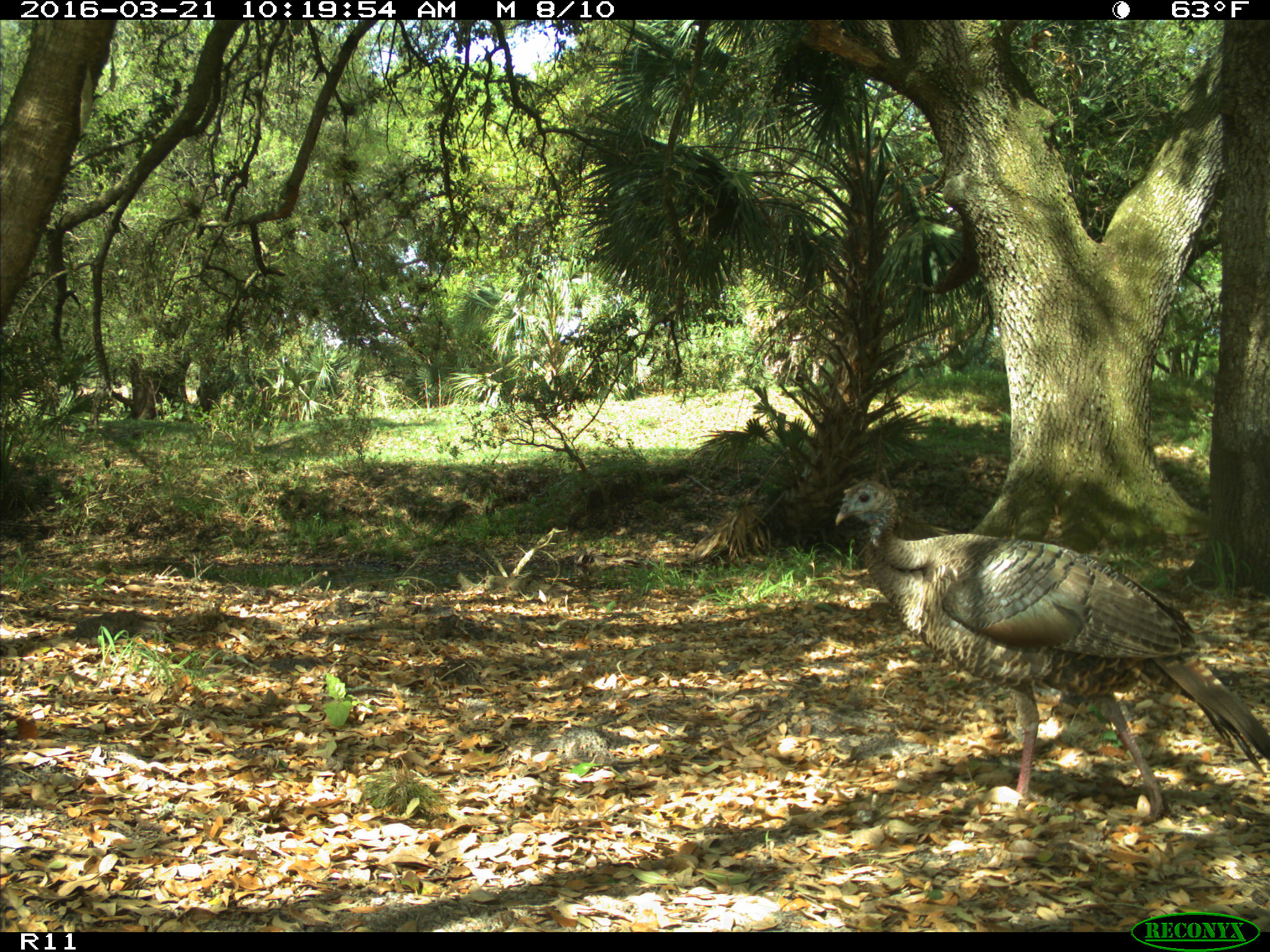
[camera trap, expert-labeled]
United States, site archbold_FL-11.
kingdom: Animalia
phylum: Chordata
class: Aves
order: Galliformes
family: Phasianidae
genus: Meleagris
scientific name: Meleagris gallopavo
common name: wild turkey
Meleagris gallopavo (wild turkey).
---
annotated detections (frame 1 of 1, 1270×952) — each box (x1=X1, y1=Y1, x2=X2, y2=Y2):
animal: (x1=834, y1=479, x2=1269, y2=827)